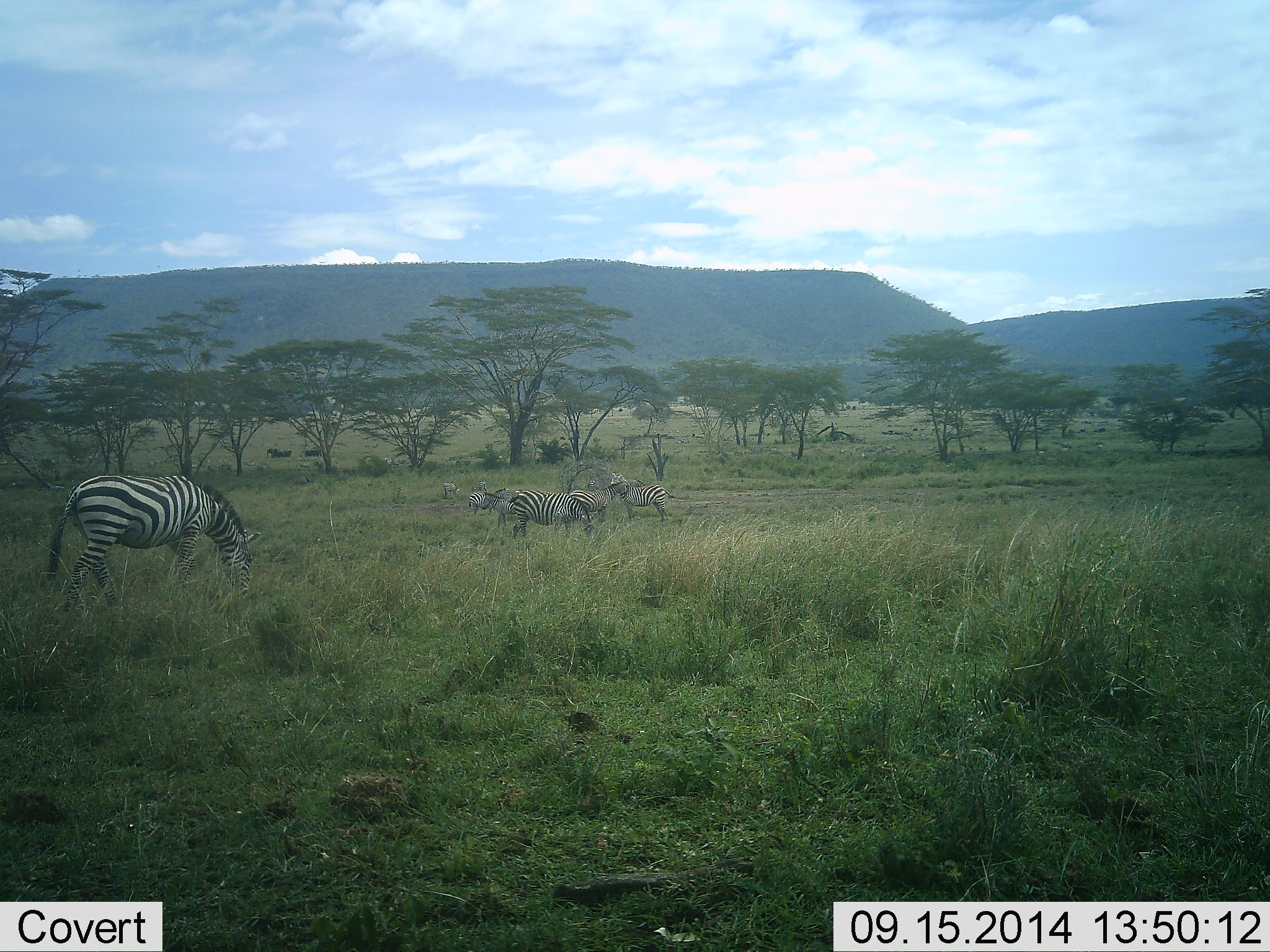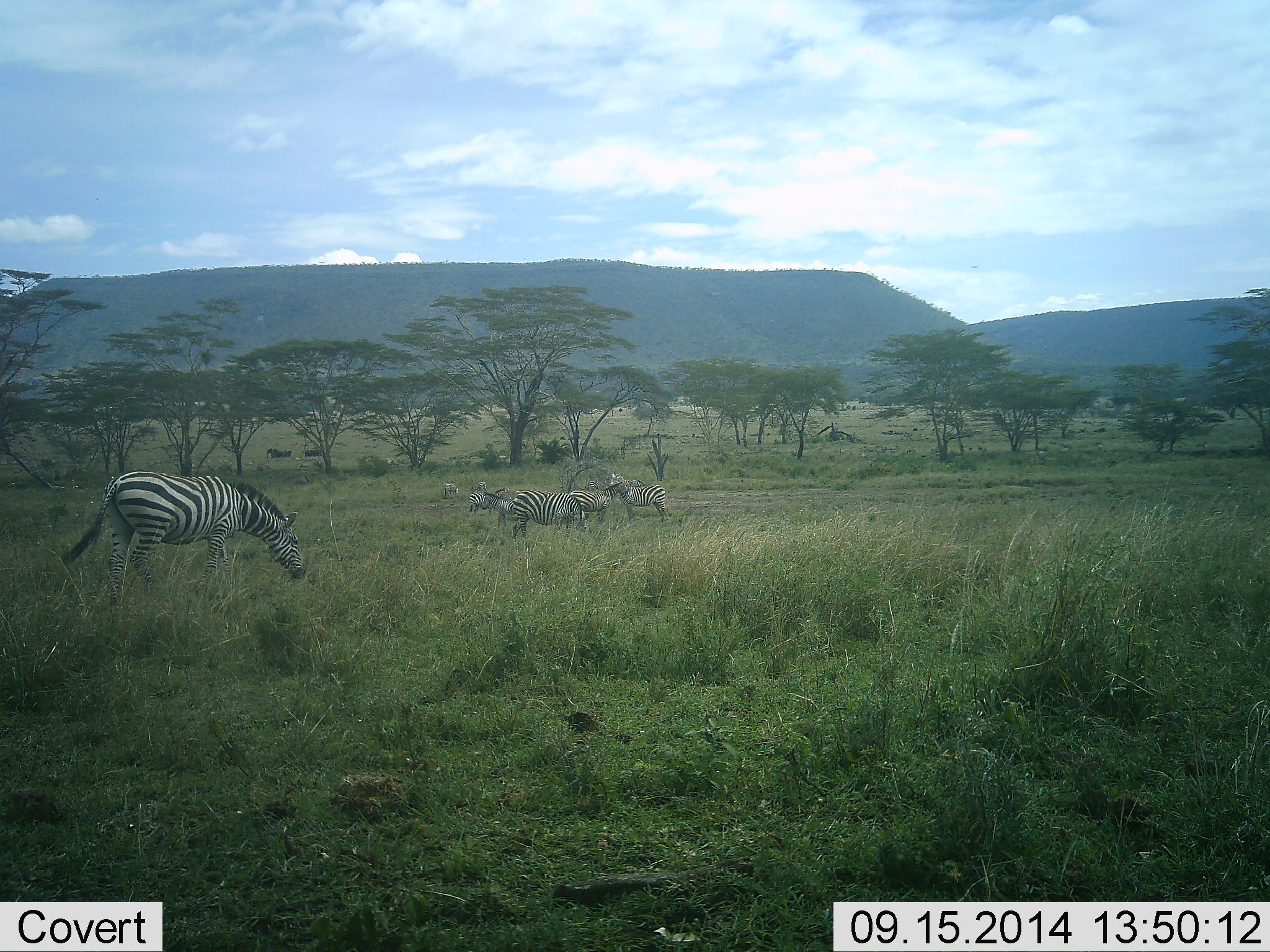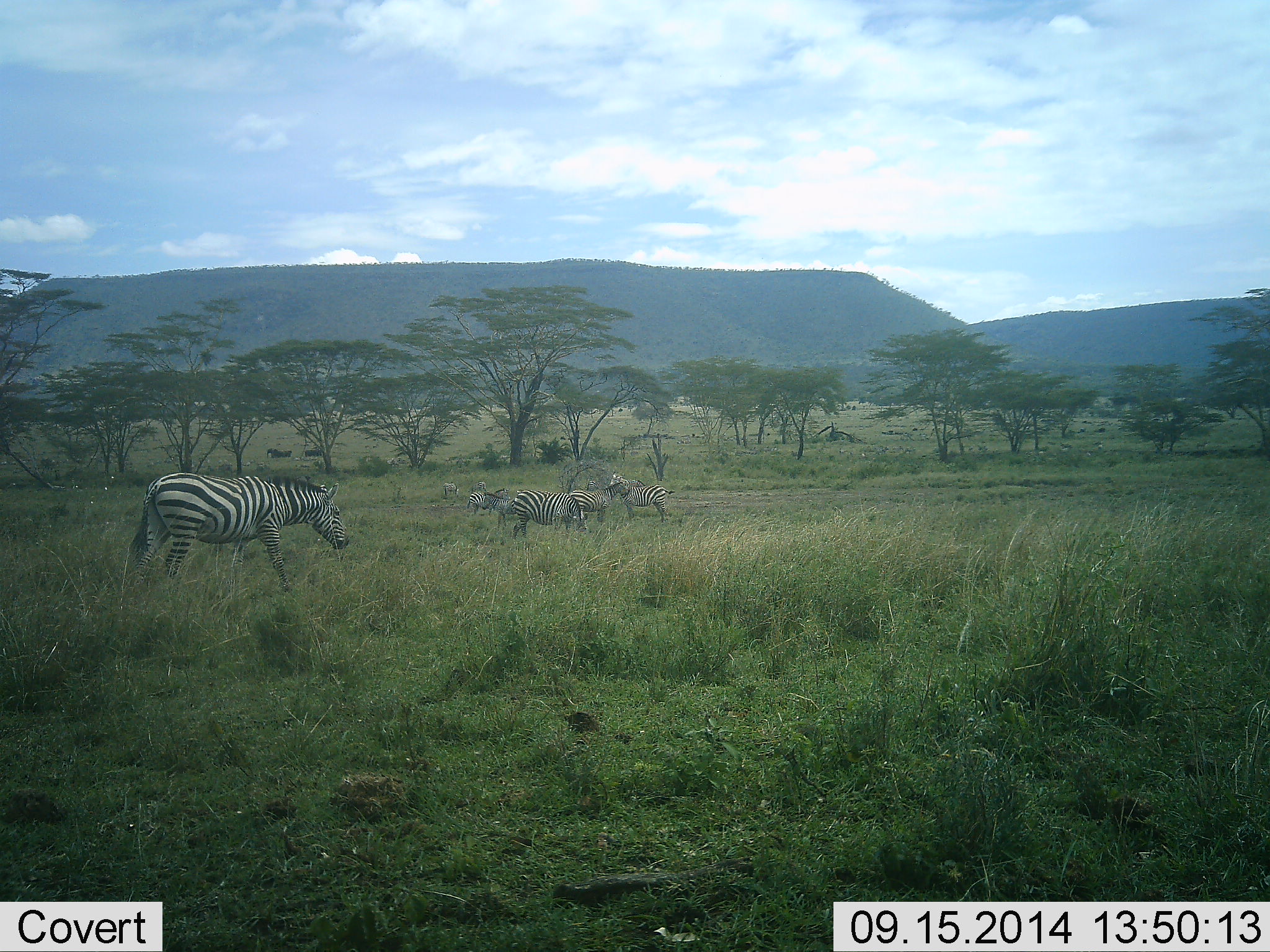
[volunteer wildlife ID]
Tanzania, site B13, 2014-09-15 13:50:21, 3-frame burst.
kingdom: Animalia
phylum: Chordata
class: Mammalia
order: Perissodactyla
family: Equidae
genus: Equus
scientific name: Equus quagga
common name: plains zebra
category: zebra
Zebra (plains zebra) (Equus quagga), count 4. Behavior (volunteer vote fractions): standing 70%, resting 0%, moving 30%, interacting 0%. Young present (vote fraction): 0%. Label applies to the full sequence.